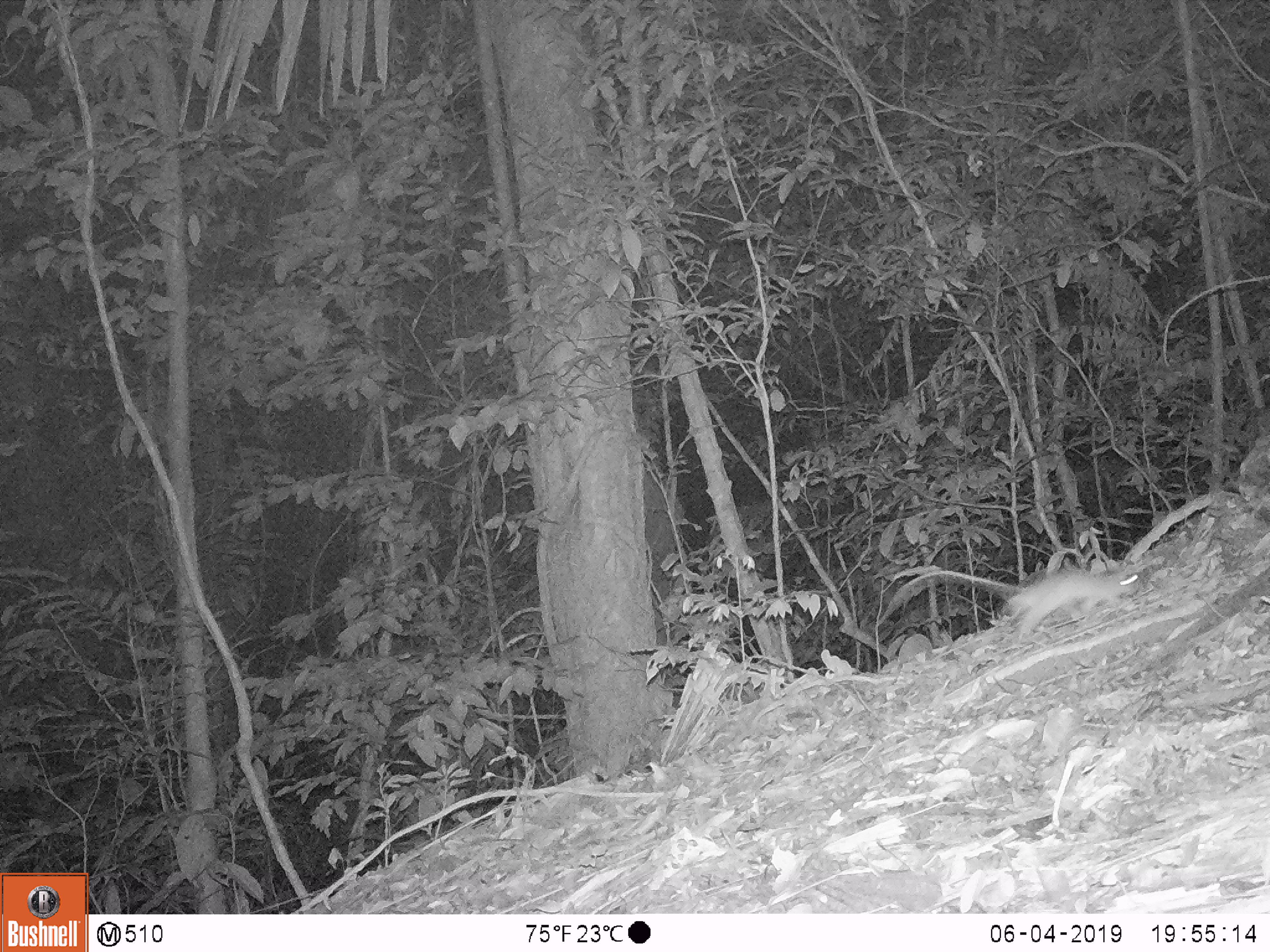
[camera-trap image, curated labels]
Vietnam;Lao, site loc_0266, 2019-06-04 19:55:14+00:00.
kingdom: Animalia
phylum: Chordata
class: Mammalia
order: Rodentia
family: Muridae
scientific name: Muridae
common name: old-world mice and rats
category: unidentified murid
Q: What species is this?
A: Unidentified murid (old-world mice and rats) (Muridae).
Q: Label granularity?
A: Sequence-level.